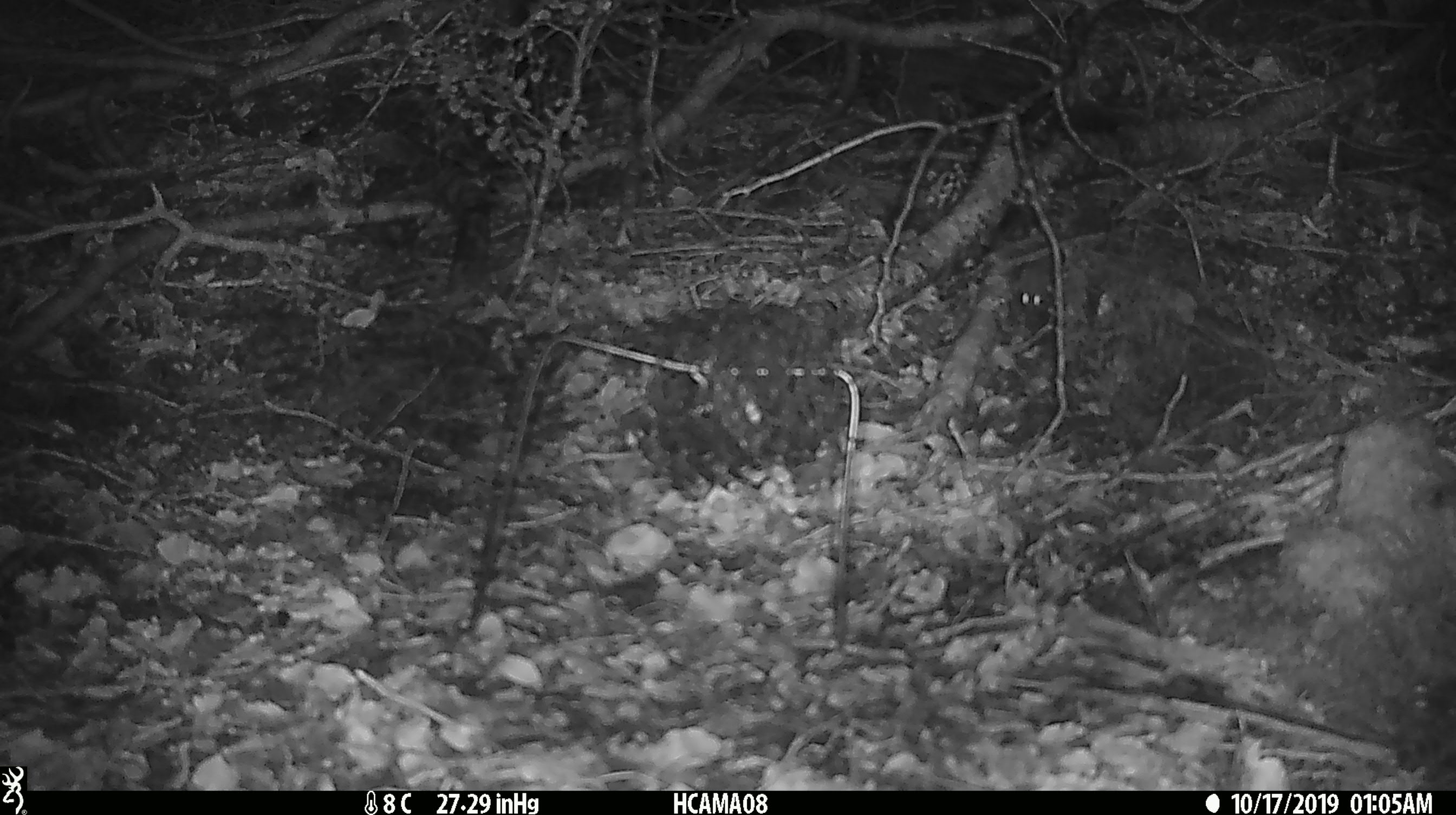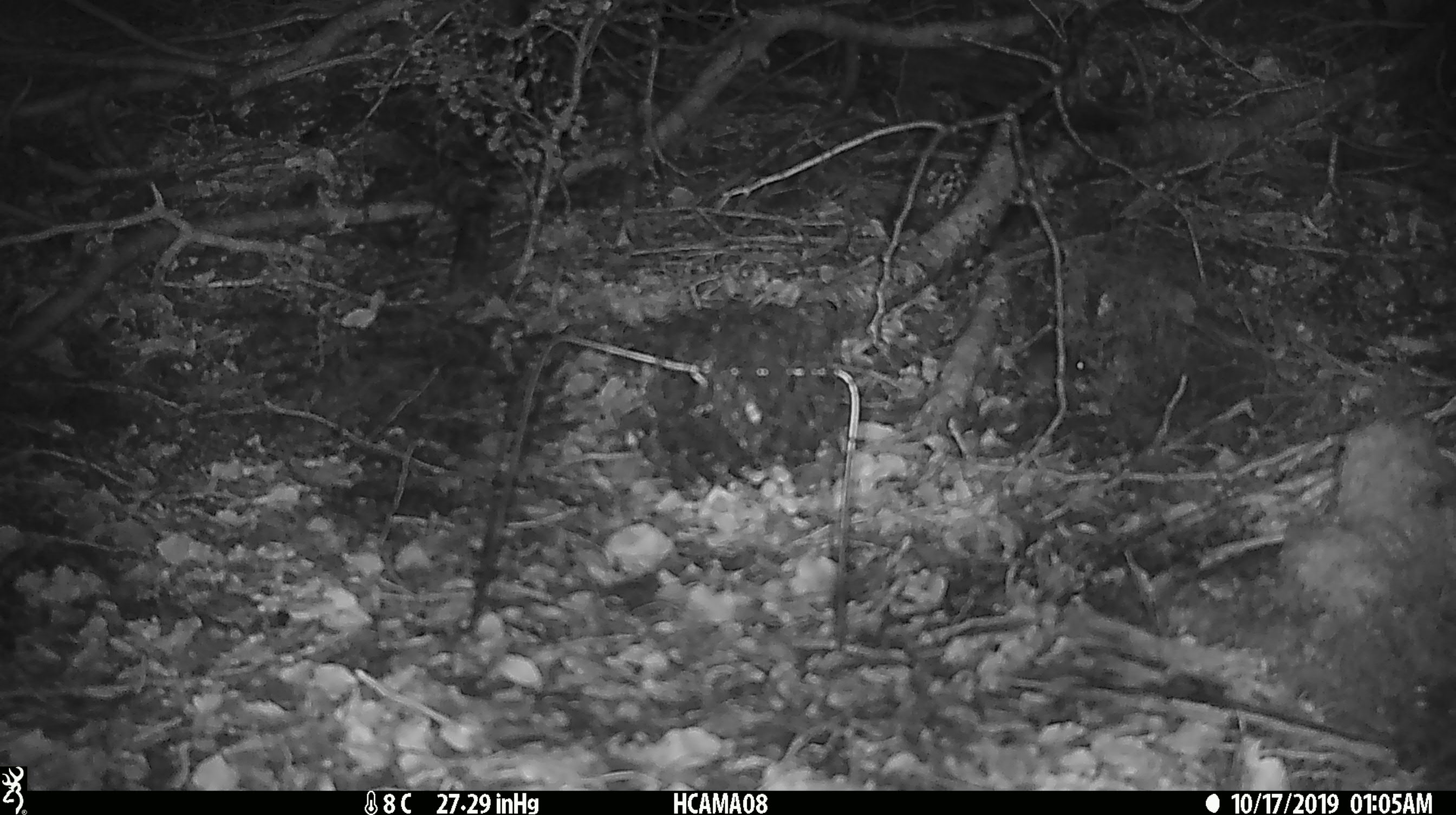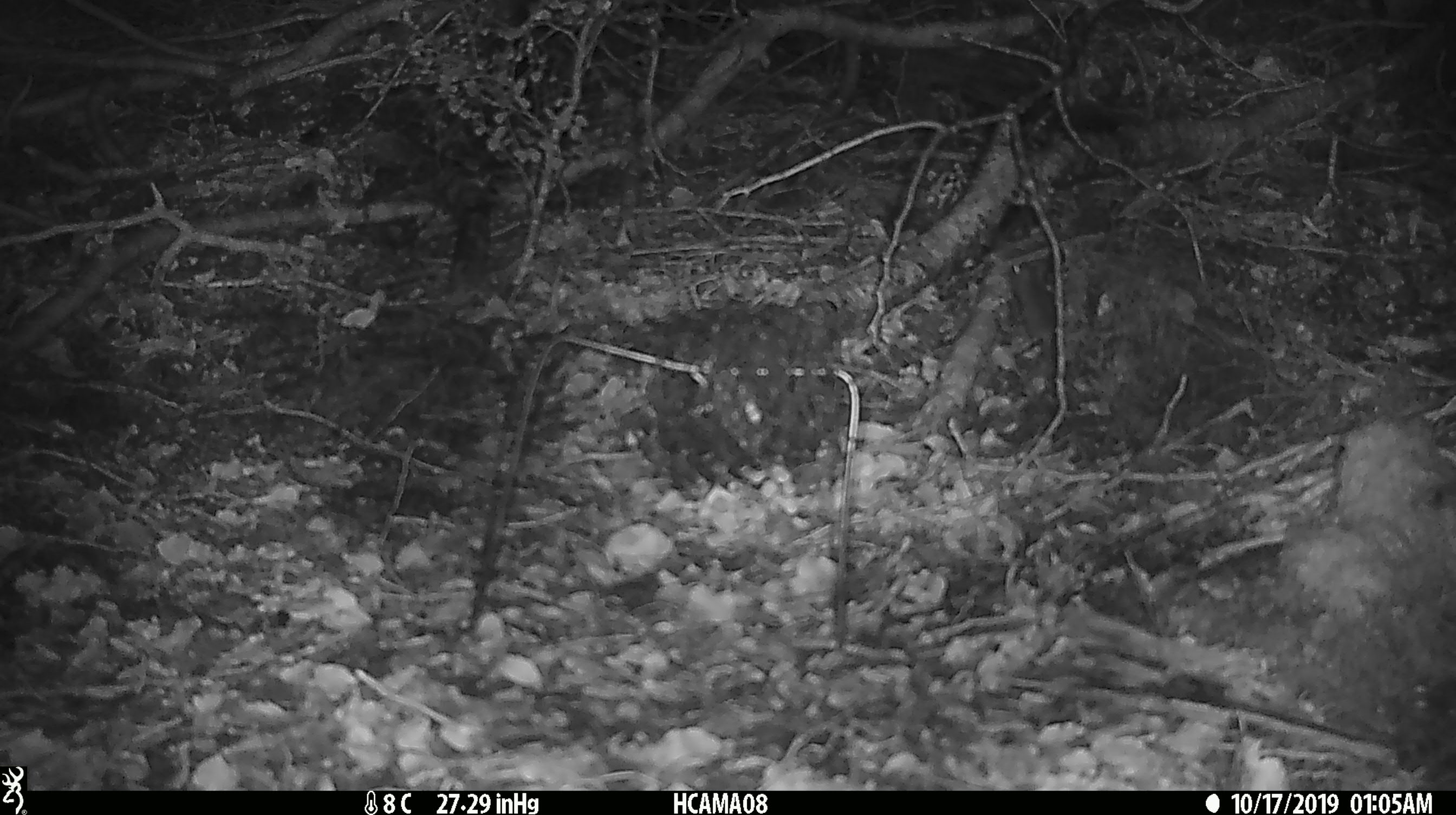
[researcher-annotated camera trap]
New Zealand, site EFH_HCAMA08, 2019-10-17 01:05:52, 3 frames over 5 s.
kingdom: Animalia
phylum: Chordata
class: Mammalia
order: Rodentia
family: Muridae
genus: Mus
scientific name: Mus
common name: mouse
Mouse (Mus).